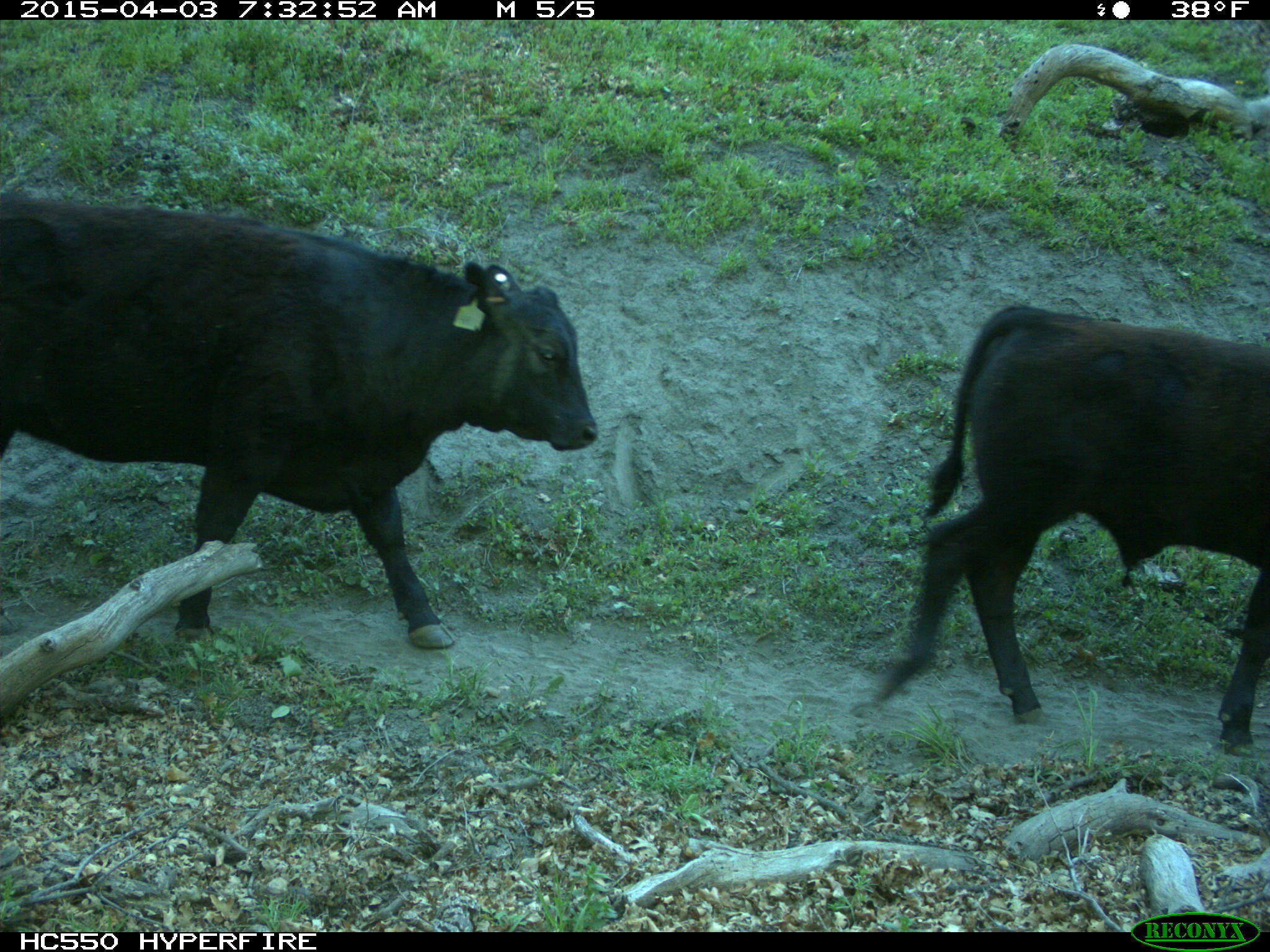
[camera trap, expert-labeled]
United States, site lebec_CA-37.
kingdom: Animalia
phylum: Chordata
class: Mammalia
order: Artiodactyla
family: Bovidae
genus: Bos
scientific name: Bos taurus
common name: domestic cow